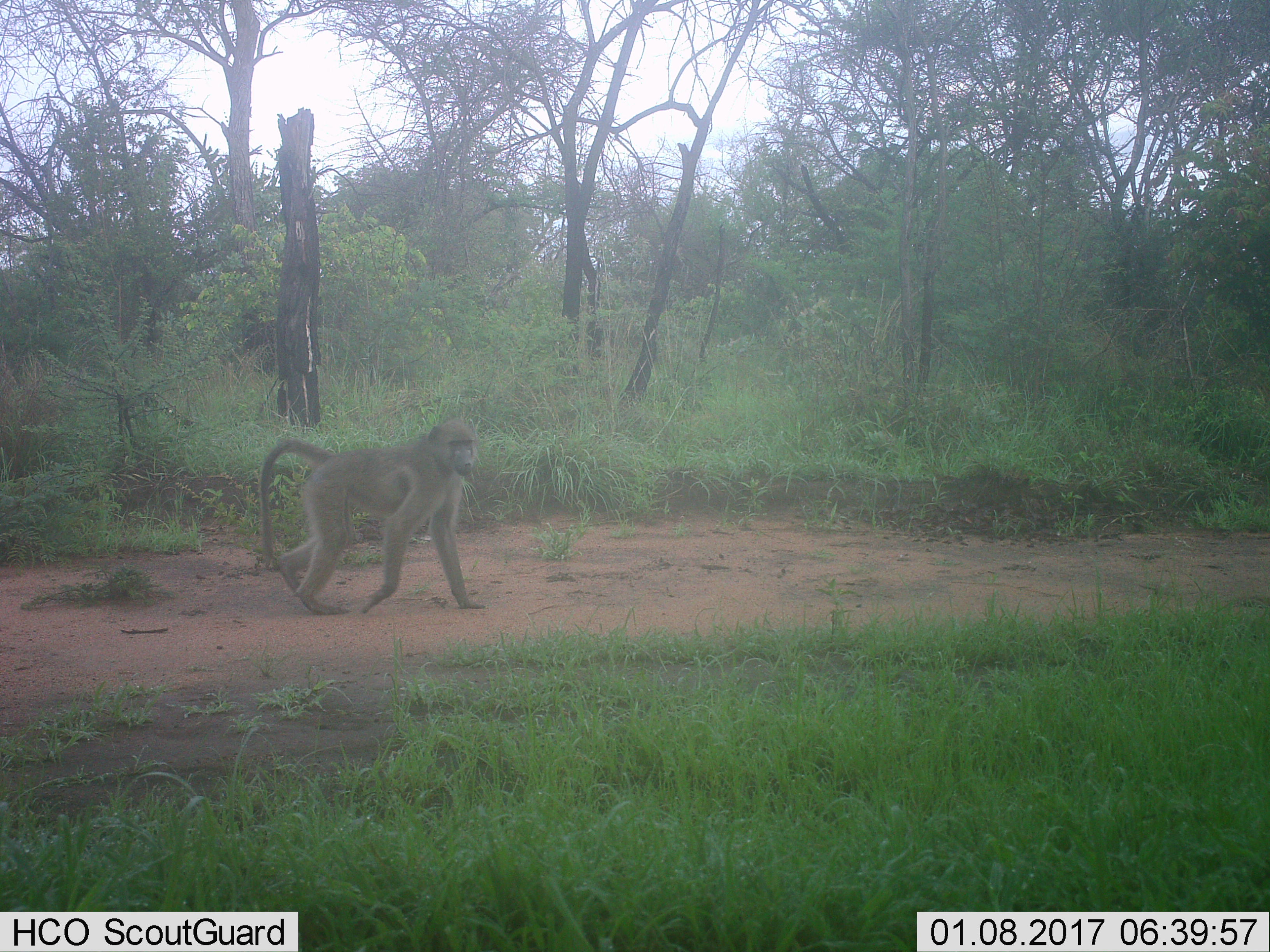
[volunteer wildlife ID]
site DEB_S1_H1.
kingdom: Animalia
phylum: Chordata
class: Mammalia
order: Primates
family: Cercopithecidae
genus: Papio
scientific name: Papio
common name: baboon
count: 1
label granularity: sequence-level